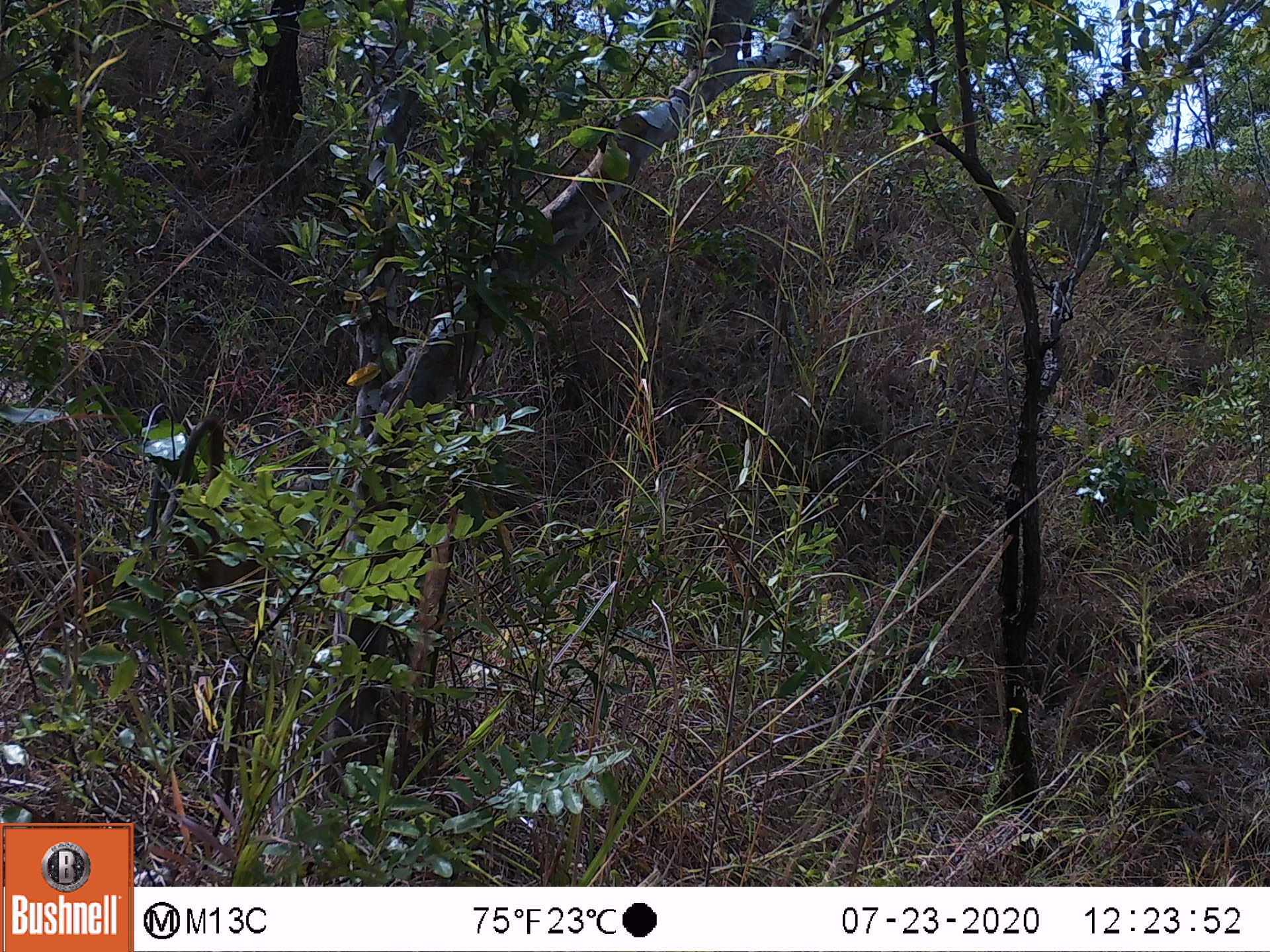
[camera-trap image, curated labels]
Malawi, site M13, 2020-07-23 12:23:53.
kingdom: Animalia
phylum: Chordata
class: Mammalia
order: Primates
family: Cercopithecidae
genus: Papio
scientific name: Papio cynocephalus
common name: yellow baboon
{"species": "yellow baboon (Papio cynocephalus)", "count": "1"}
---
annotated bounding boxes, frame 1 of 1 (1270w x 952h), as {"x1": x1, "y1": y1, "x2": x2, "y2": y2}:
yellow baboon: {"x1": 168, "y1": 419, "x2": 337, "y2": 607}